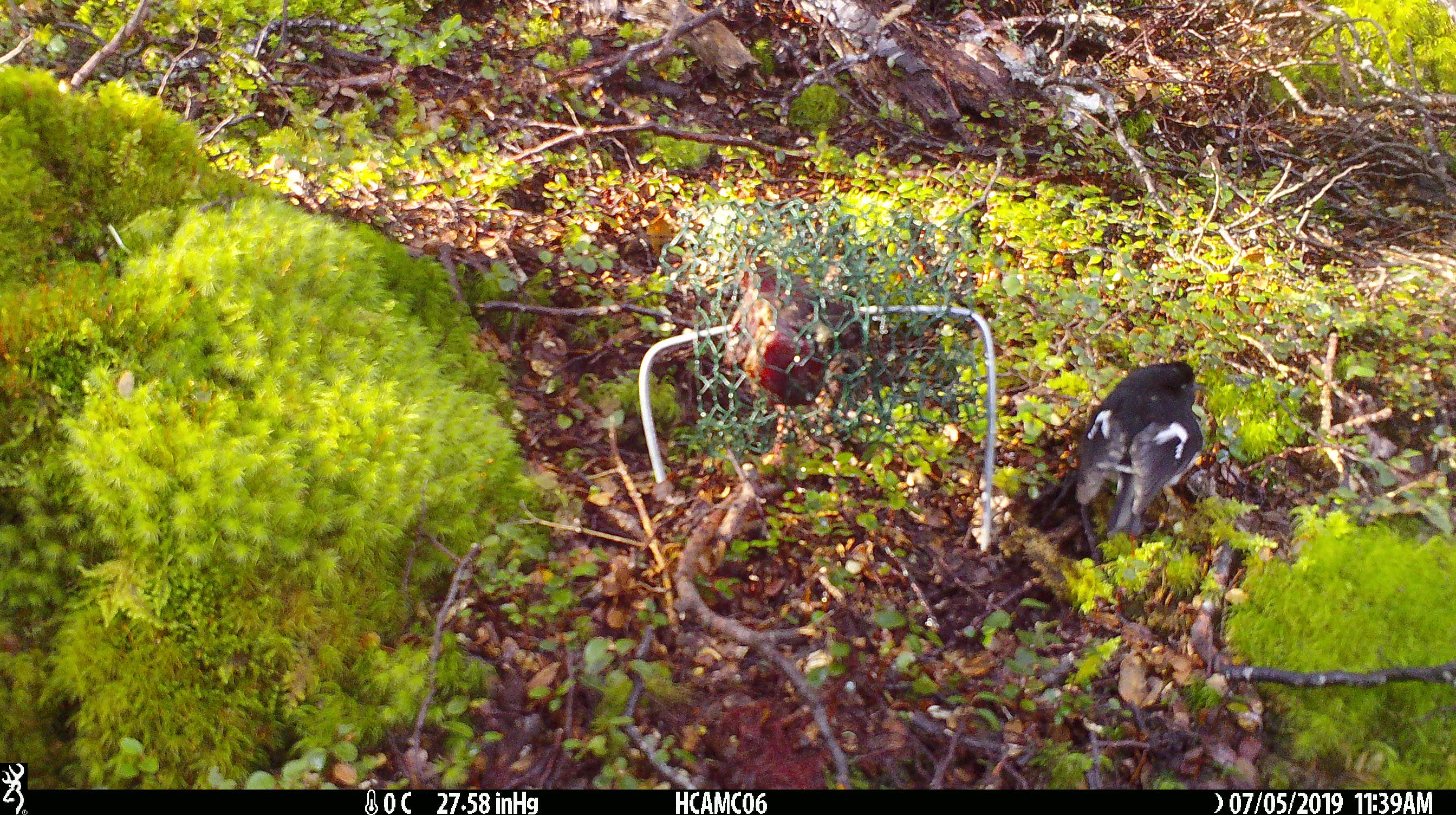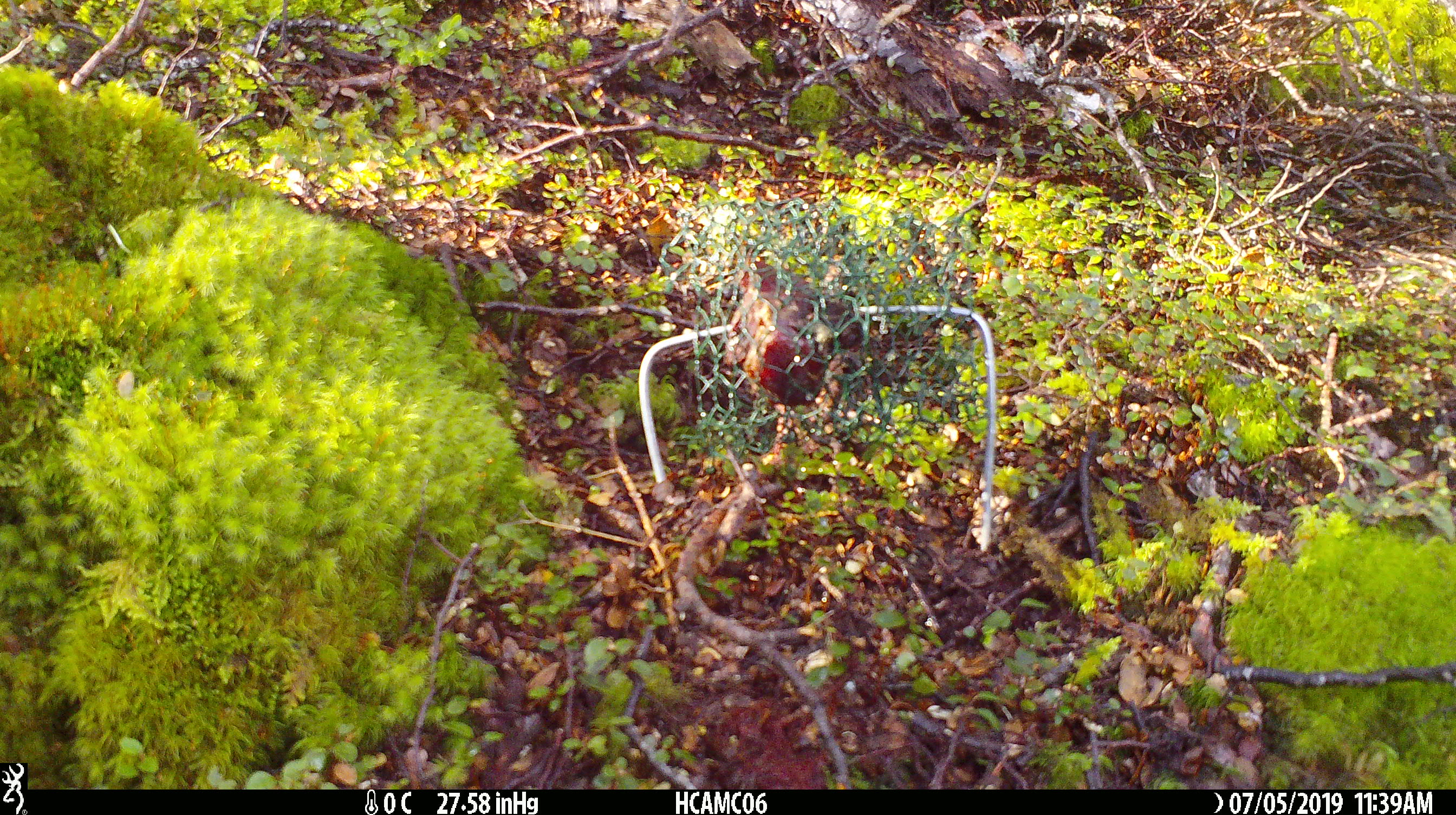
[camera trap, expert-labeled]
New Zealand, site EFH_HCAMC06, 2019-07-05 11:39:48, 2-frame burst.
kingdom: Animalia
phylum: Chordata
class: Aves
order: Passeriformes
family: Petroicidae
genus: Petroica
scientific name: Petroica macrocephala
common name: tomtit